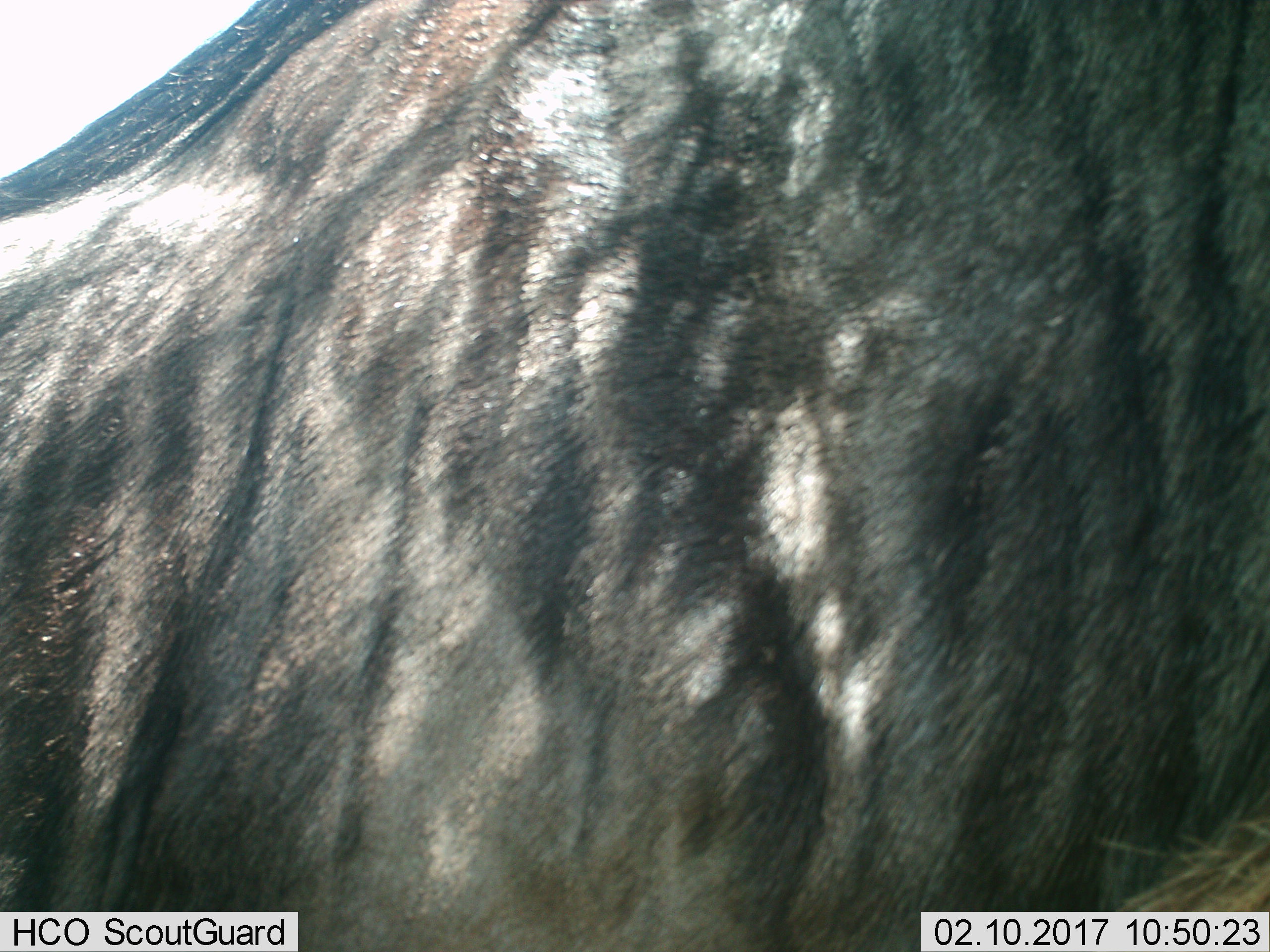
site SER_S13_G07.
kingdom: Animalia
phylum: Chordata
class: Mammalia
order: Artiodactyla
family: Bovidae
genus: Connochaetes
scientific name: Connochaetes taurinus taurinus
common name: blue wildebeest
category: wildebeestblue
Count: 1.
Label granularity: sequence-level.